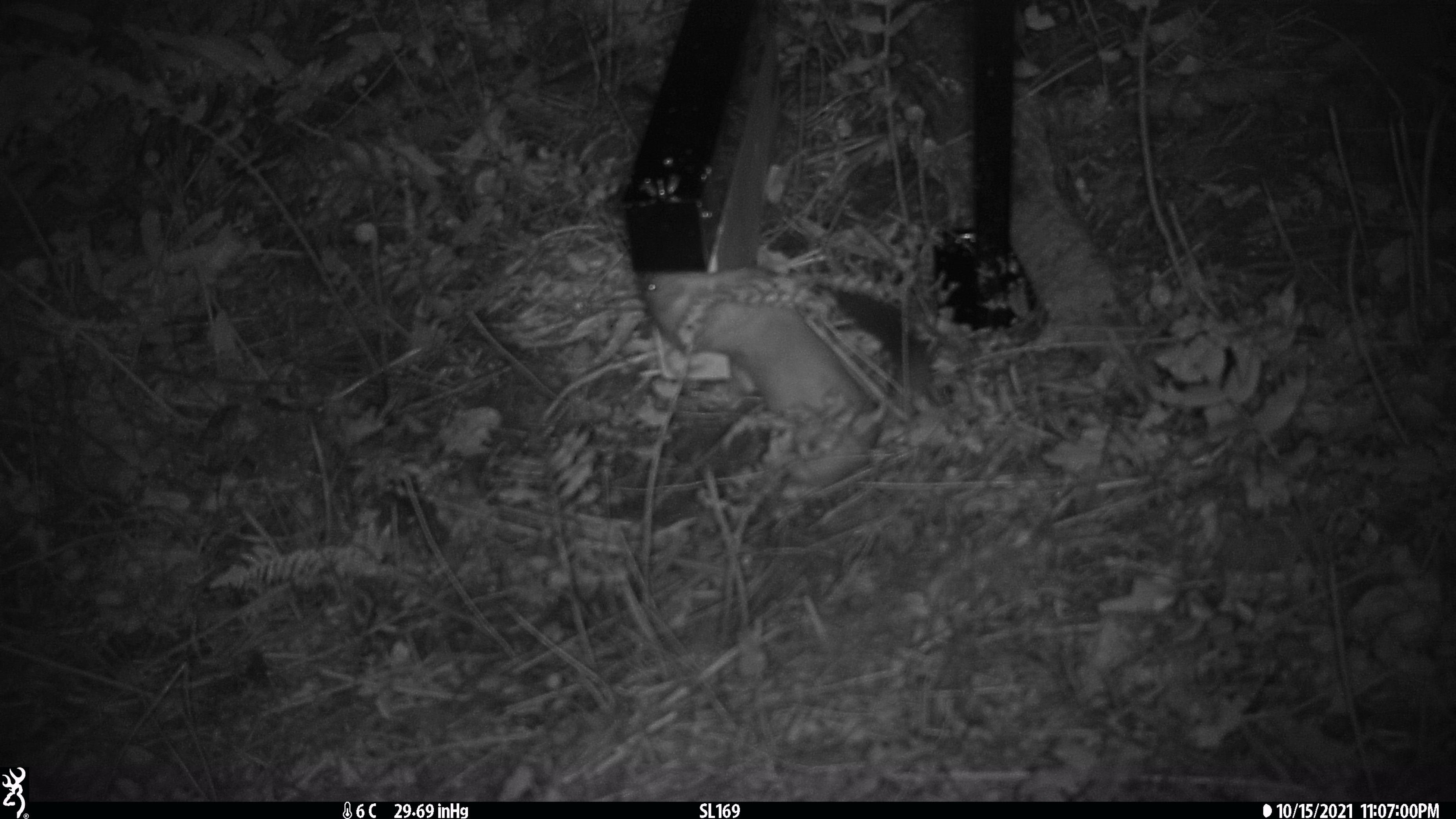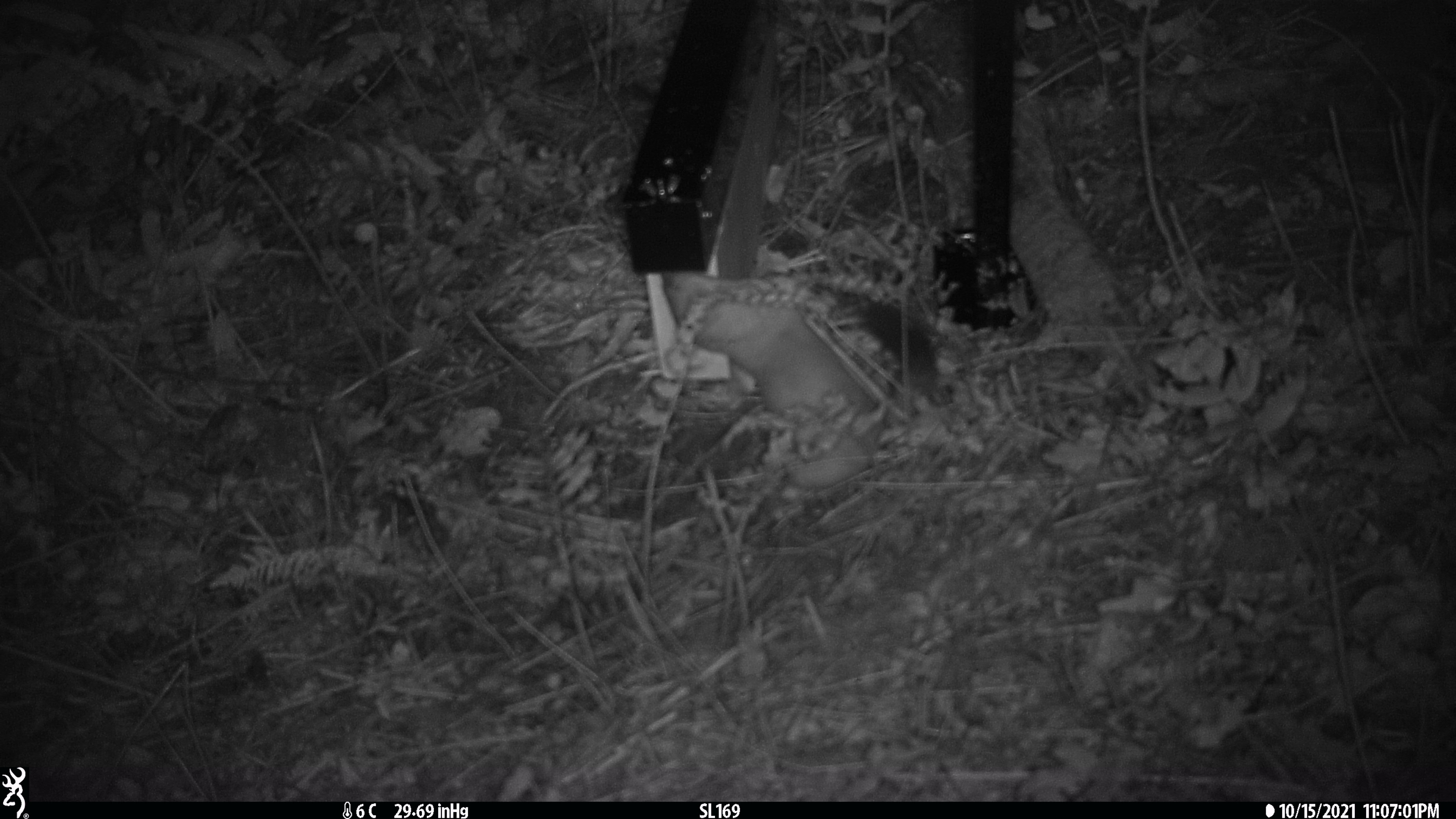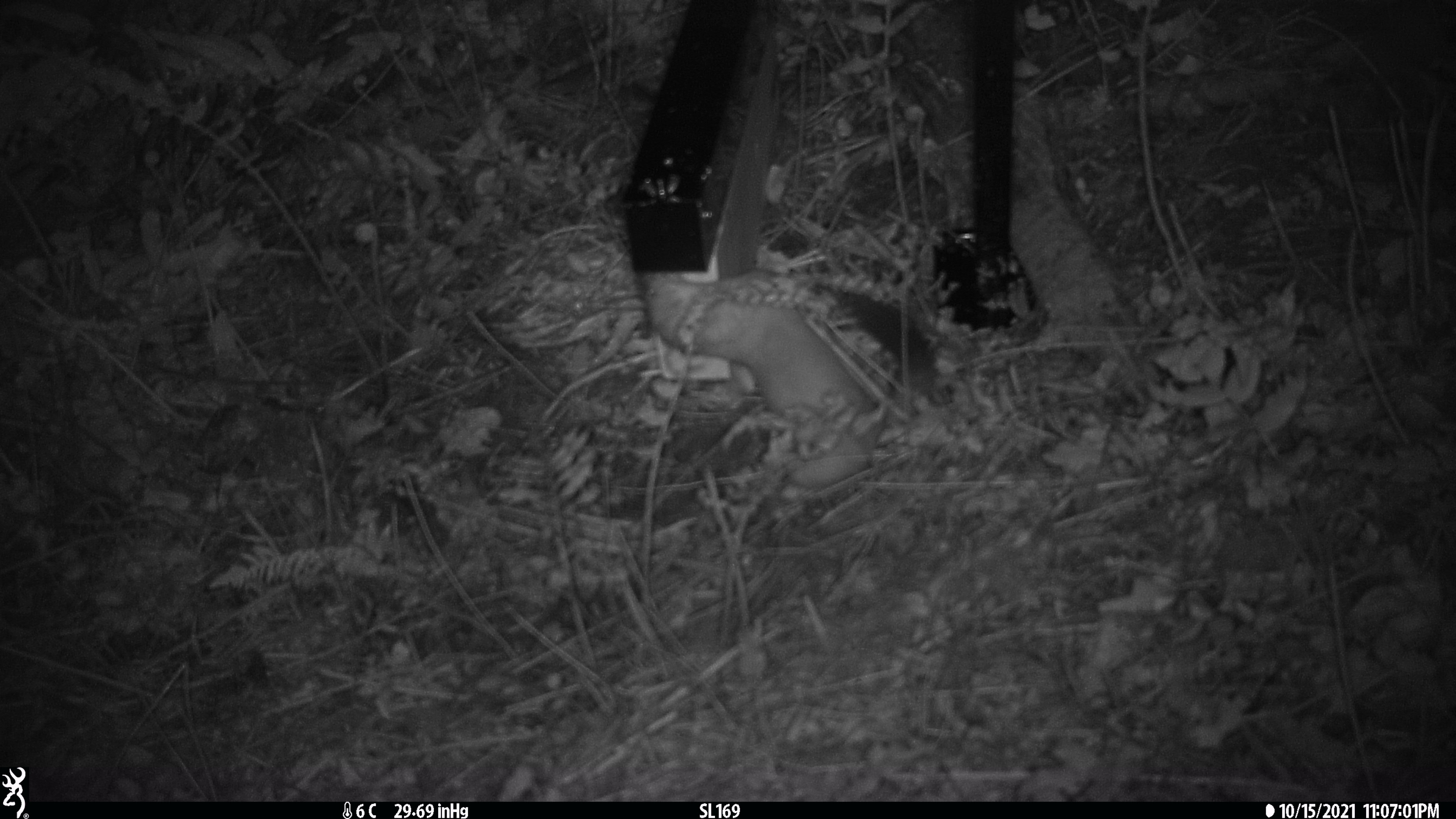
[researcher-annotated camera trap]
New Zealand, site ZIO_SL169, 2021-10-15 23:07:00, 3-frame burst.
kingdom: Animalia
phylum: Chordata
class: Mammalia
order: Carnivora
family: Mustelidae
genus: Mustela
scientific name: Mustela erminea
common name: stoat